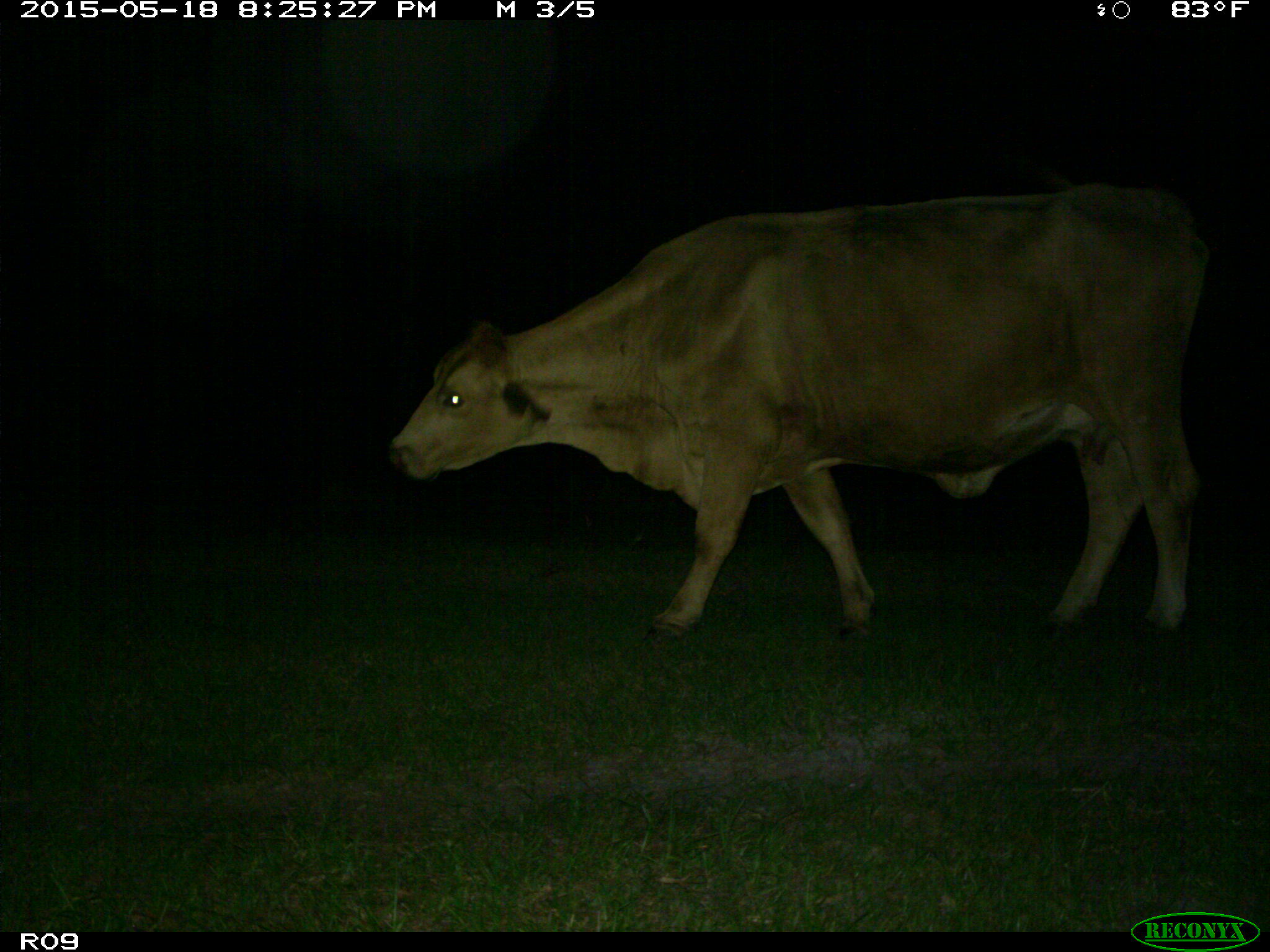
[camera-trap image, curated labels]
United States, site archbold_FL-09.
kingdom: Animalia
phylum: Chordata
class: Mammalia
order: Artiodactyla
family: Bovidae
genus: Bos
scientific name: Bos taurus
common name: domestic cow